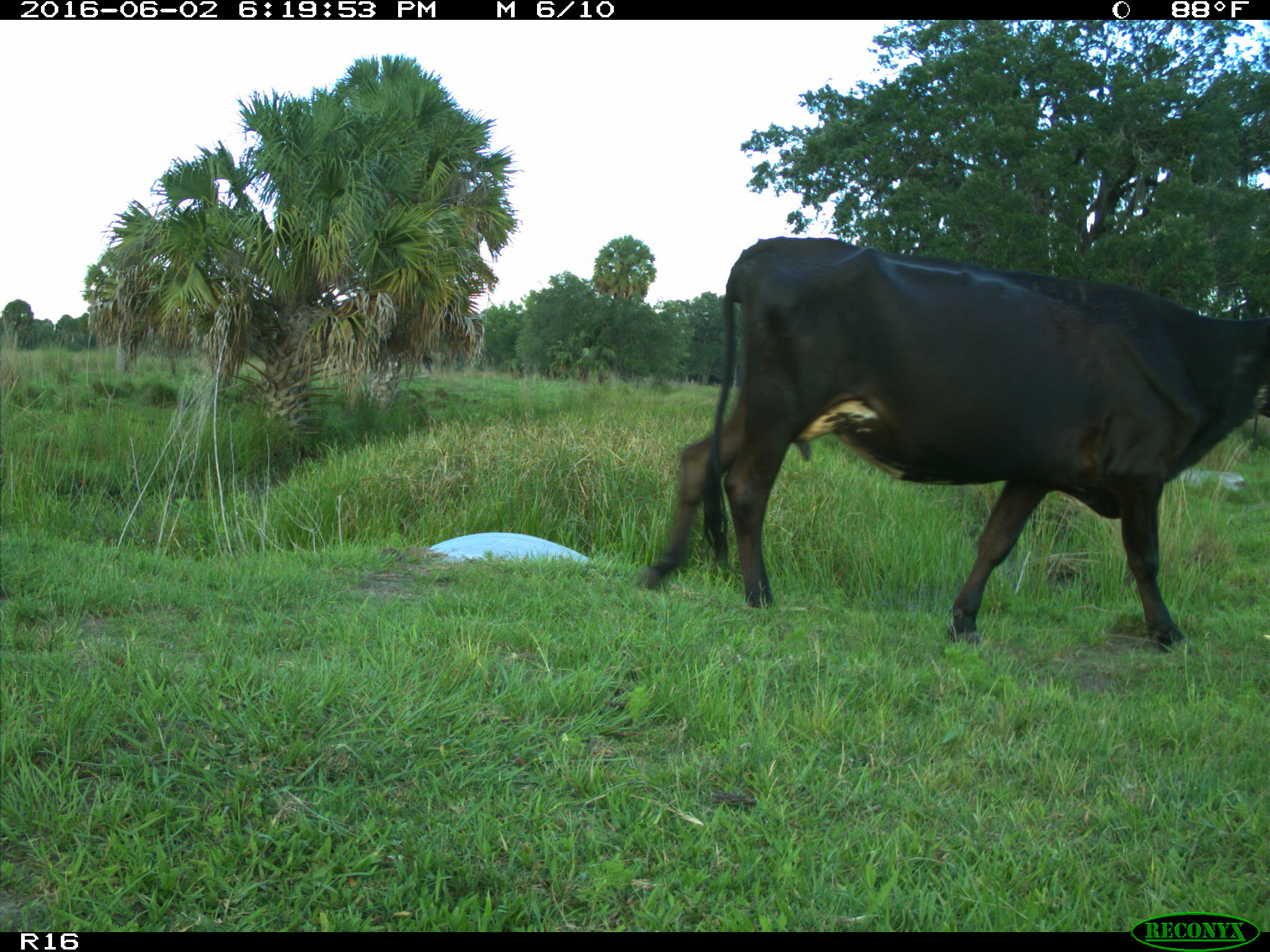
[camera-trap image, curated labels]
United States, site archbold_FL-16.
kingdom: Animalia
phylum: Chordata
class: Mammalia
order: Artiodactyla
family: Bovidae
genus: Bos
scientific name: Bos taurus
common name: domestic cow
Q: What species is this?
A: Bos taurus (domestic cow).